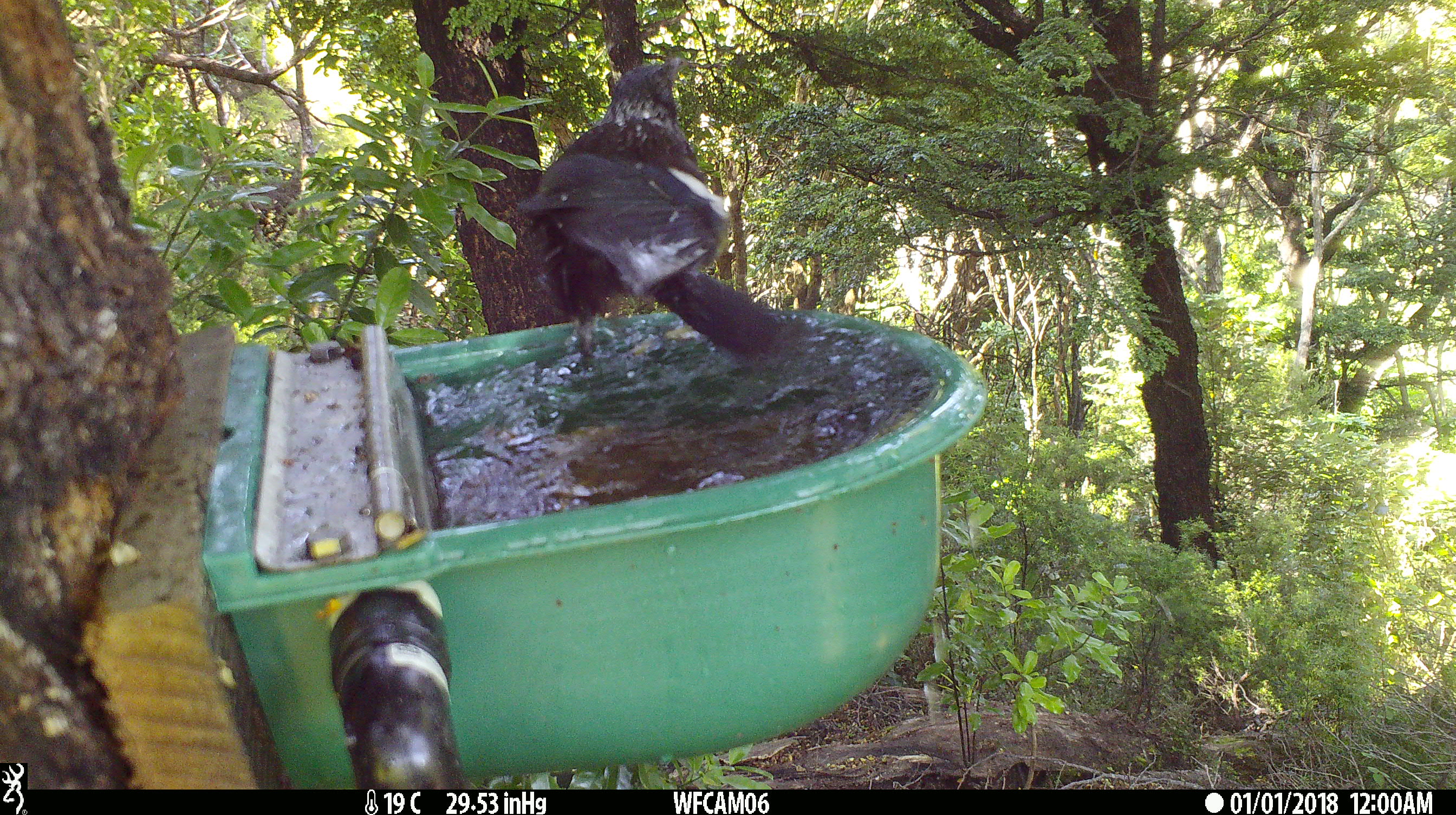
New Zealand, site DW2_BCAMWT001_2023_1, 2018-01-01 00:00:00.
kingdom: Animalia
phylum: Chordata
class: Aves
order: Passeriformes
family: Meliphagidae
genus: Prosthemadera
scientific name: Prosthemadera novaeseelandiae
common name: tui